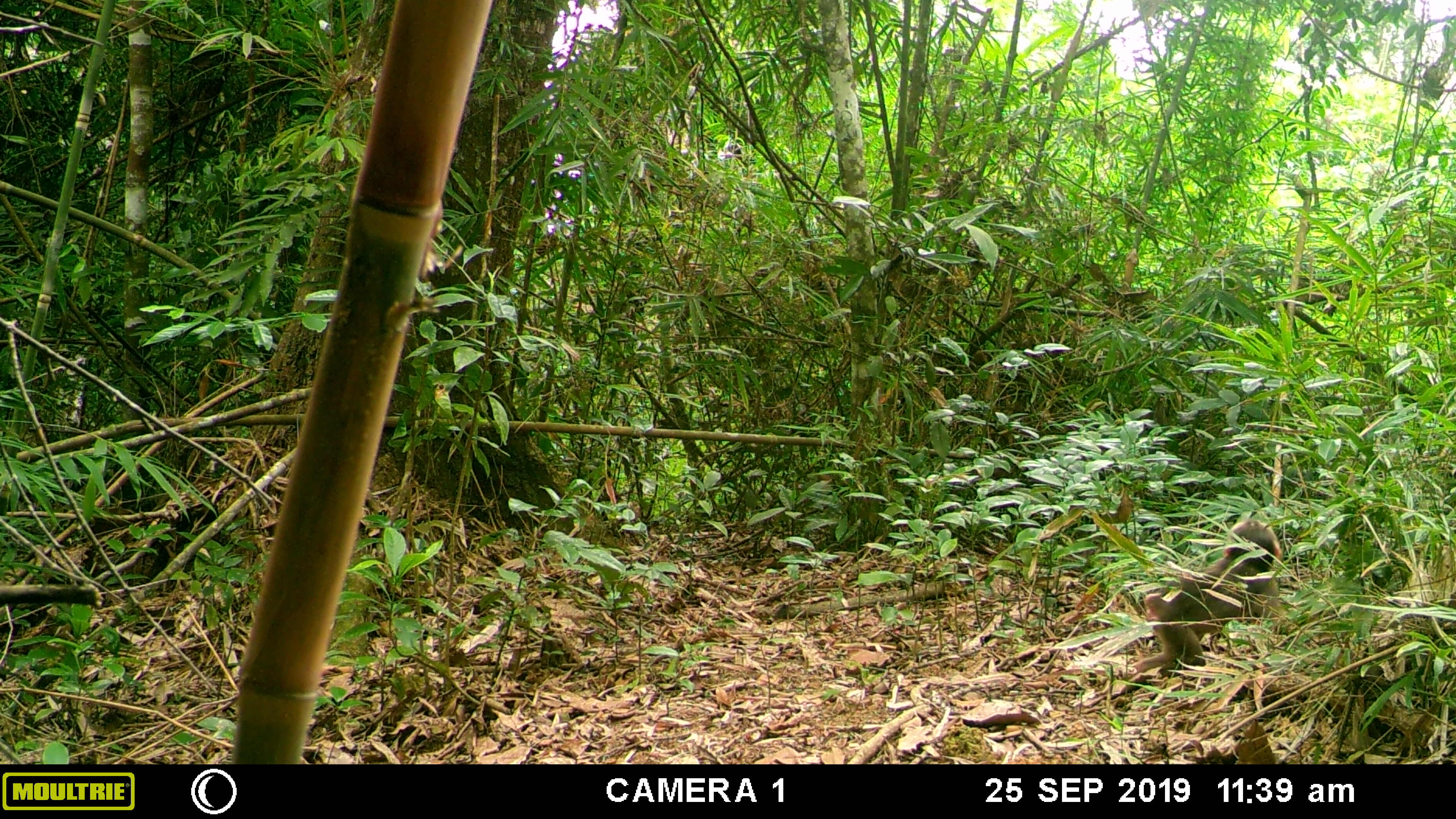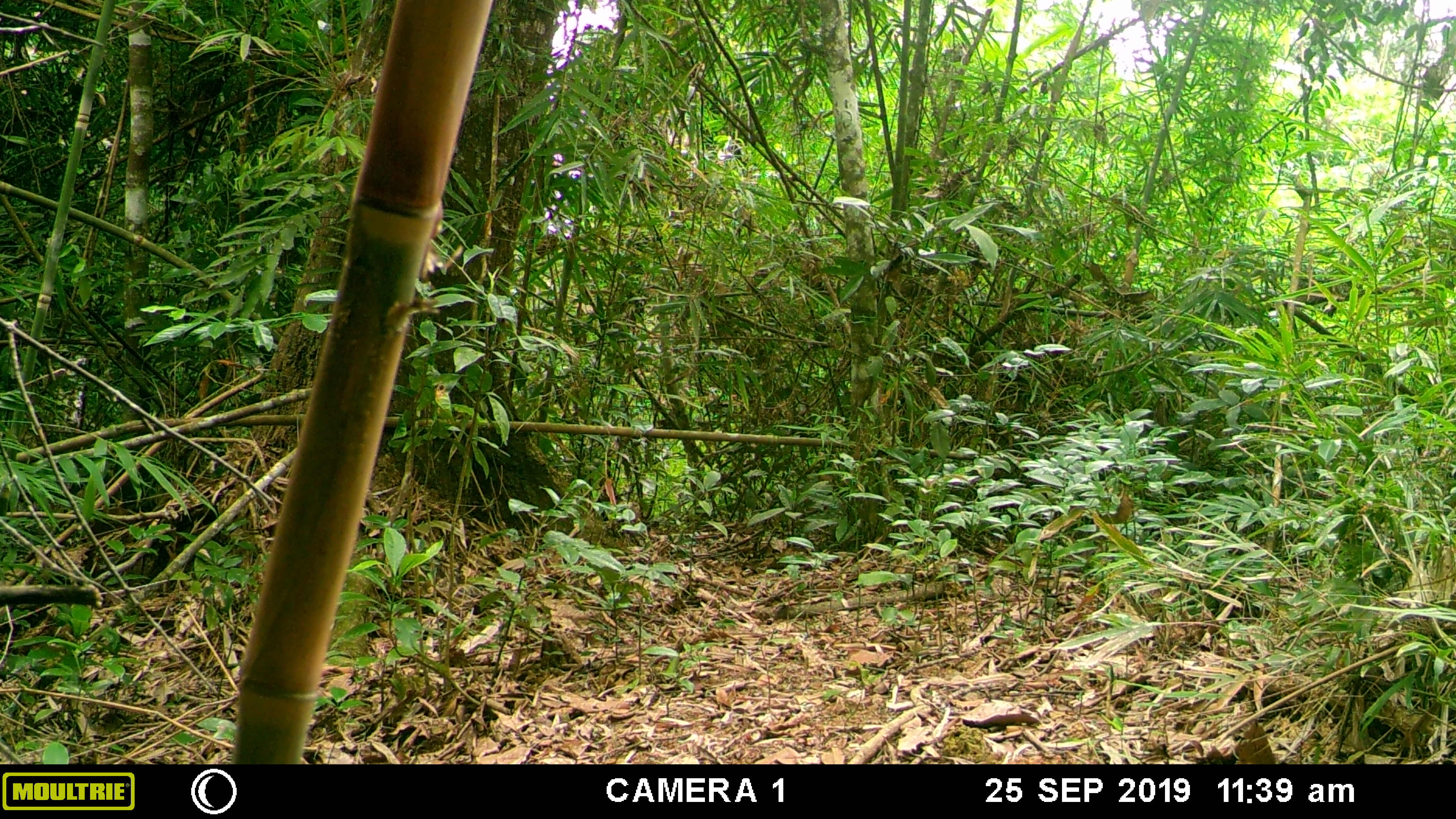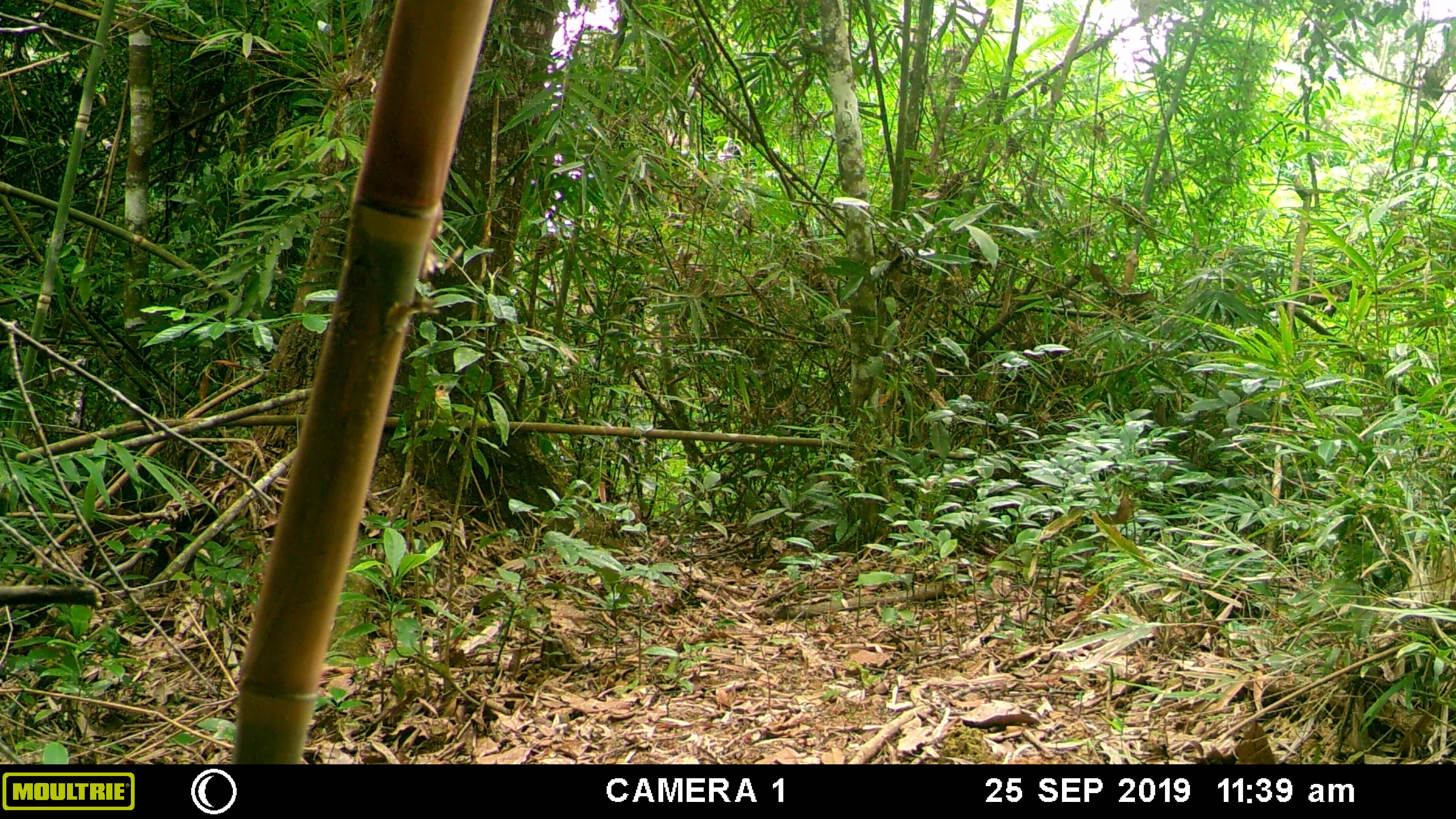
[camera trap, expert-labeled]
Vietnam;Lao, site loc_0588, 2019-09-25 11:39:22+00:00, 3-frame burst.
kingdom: Animalia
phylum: Chordata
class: Mammalia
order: Primates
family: Cercopithecidae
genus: Macaca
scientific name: Macaca arctoides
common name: stump-tailed macaque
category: stump tailed macaque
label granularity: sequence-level